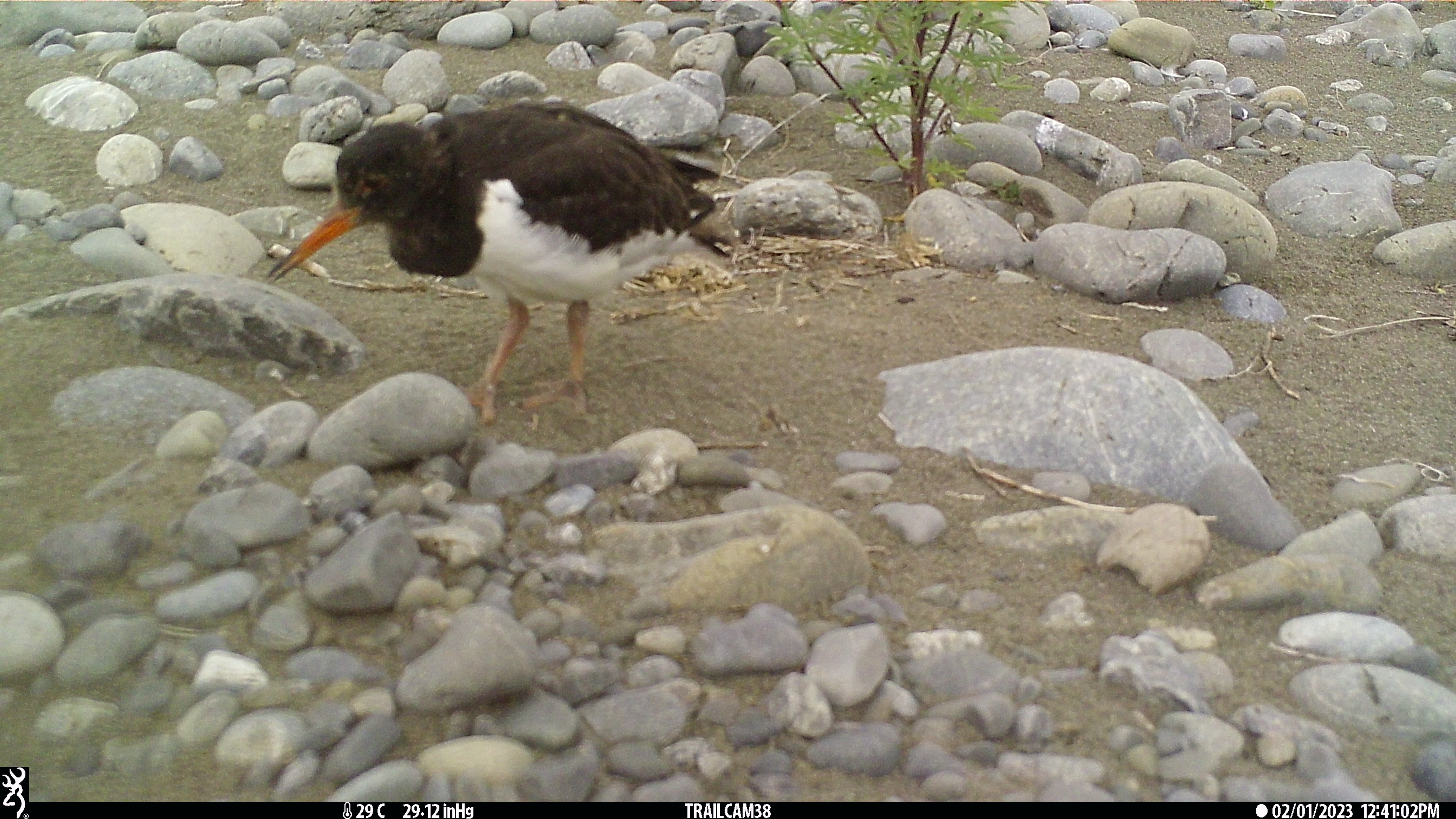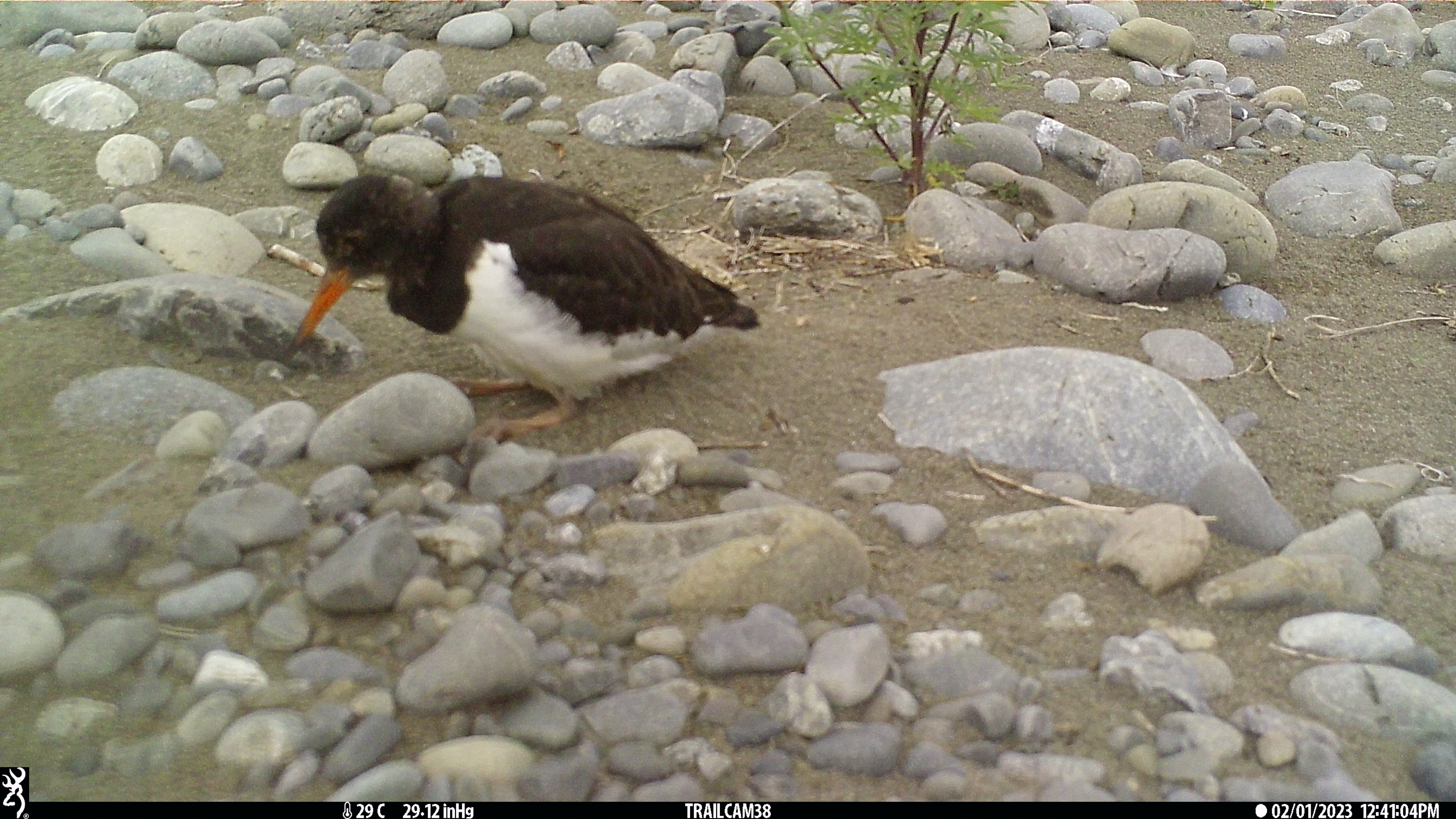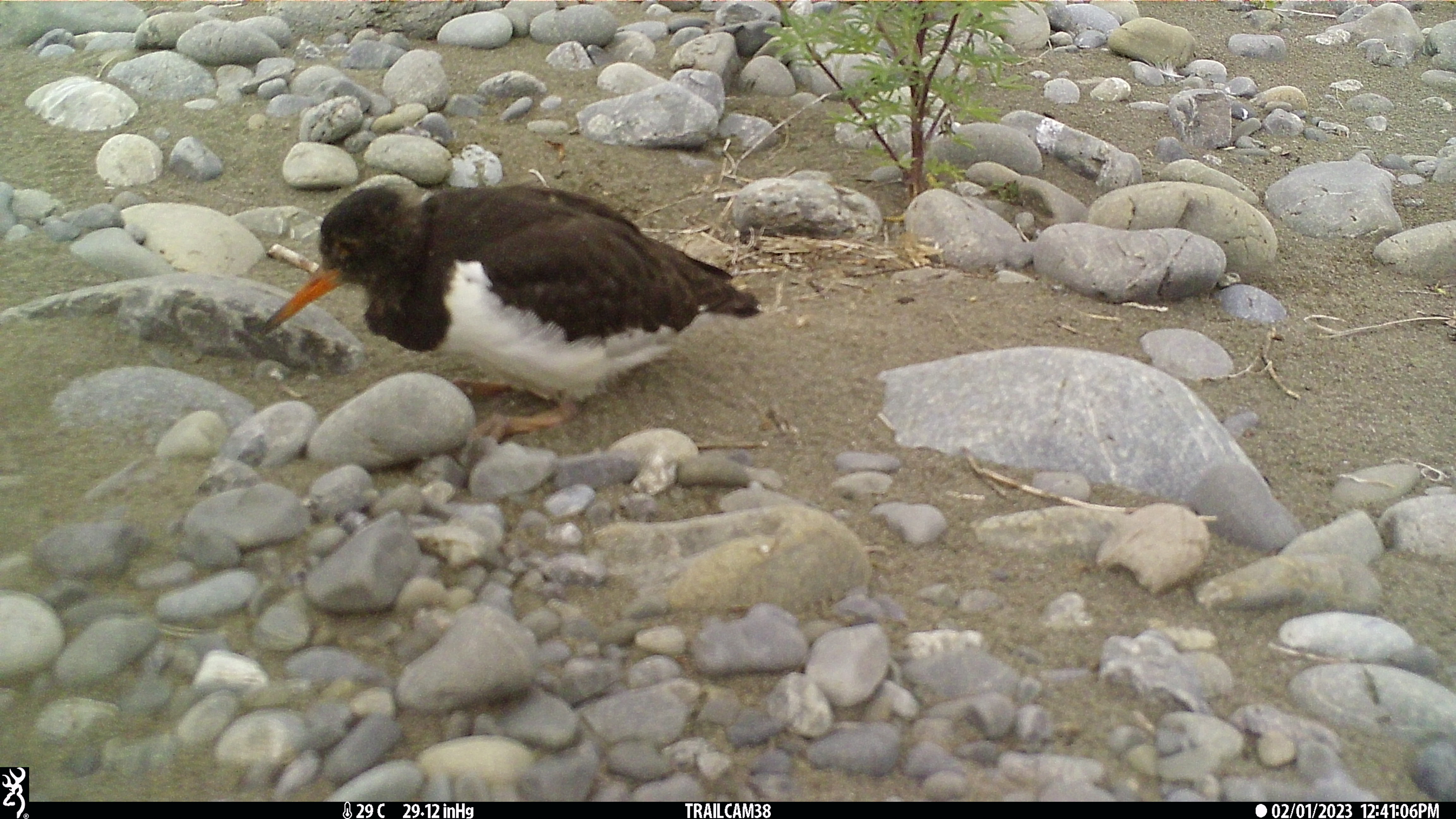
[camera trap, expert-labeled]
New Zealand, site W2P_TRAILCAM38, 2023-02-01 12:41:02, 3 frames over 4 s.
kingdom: Animalia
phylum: Chordata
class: Aves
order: Charadriiformes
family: Haematopodidae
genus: Haematopus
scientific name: Haematopus unicolor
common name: variable oystercatcher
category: oystercatcher